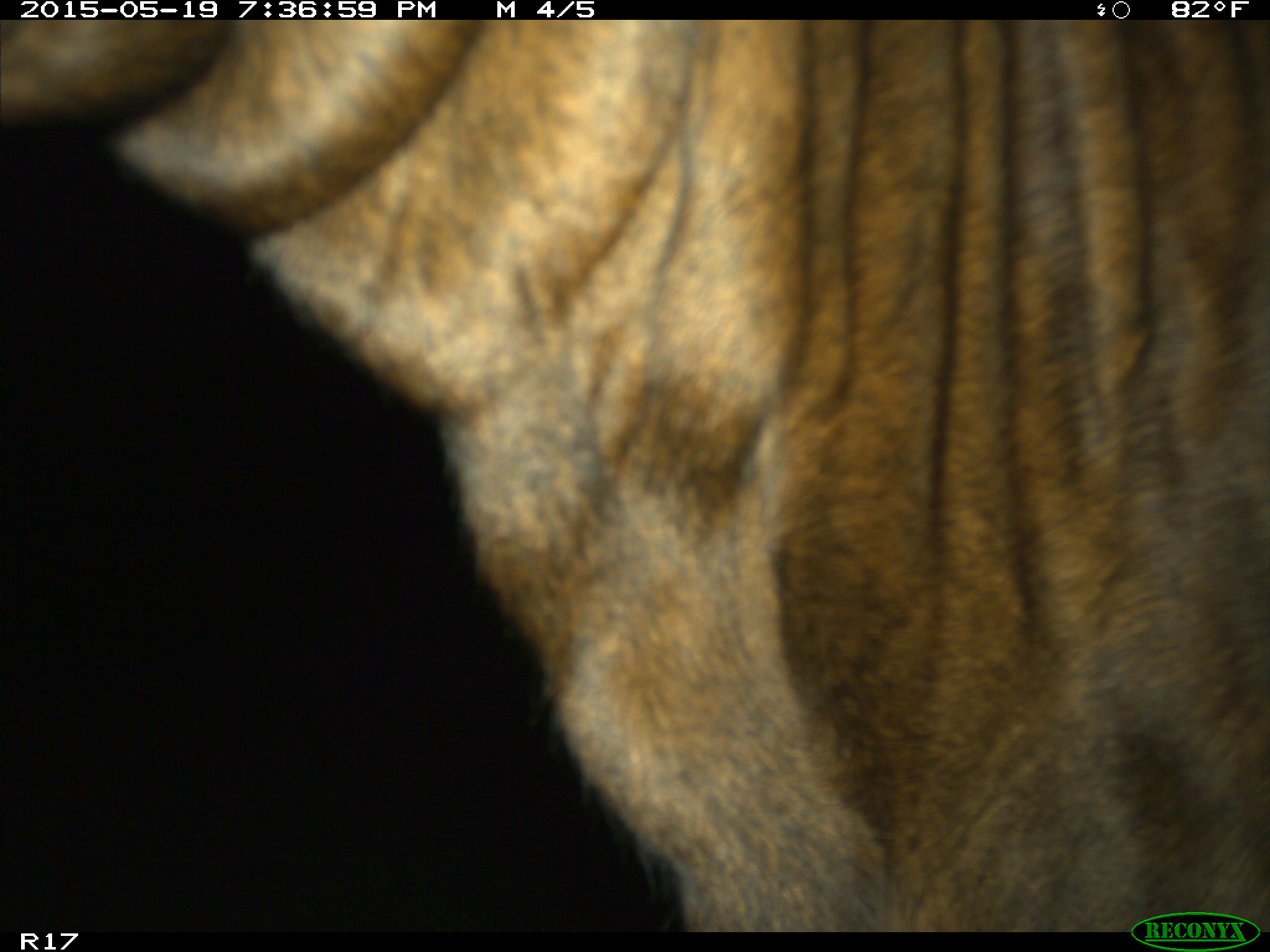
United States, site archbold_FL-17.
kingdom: Animalia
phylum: Chordata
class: Mammalia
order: Artiodactyla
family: Bovidae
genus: Bos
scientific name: Bos taurus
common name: domestic cow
Bos taurus (domestic cow).